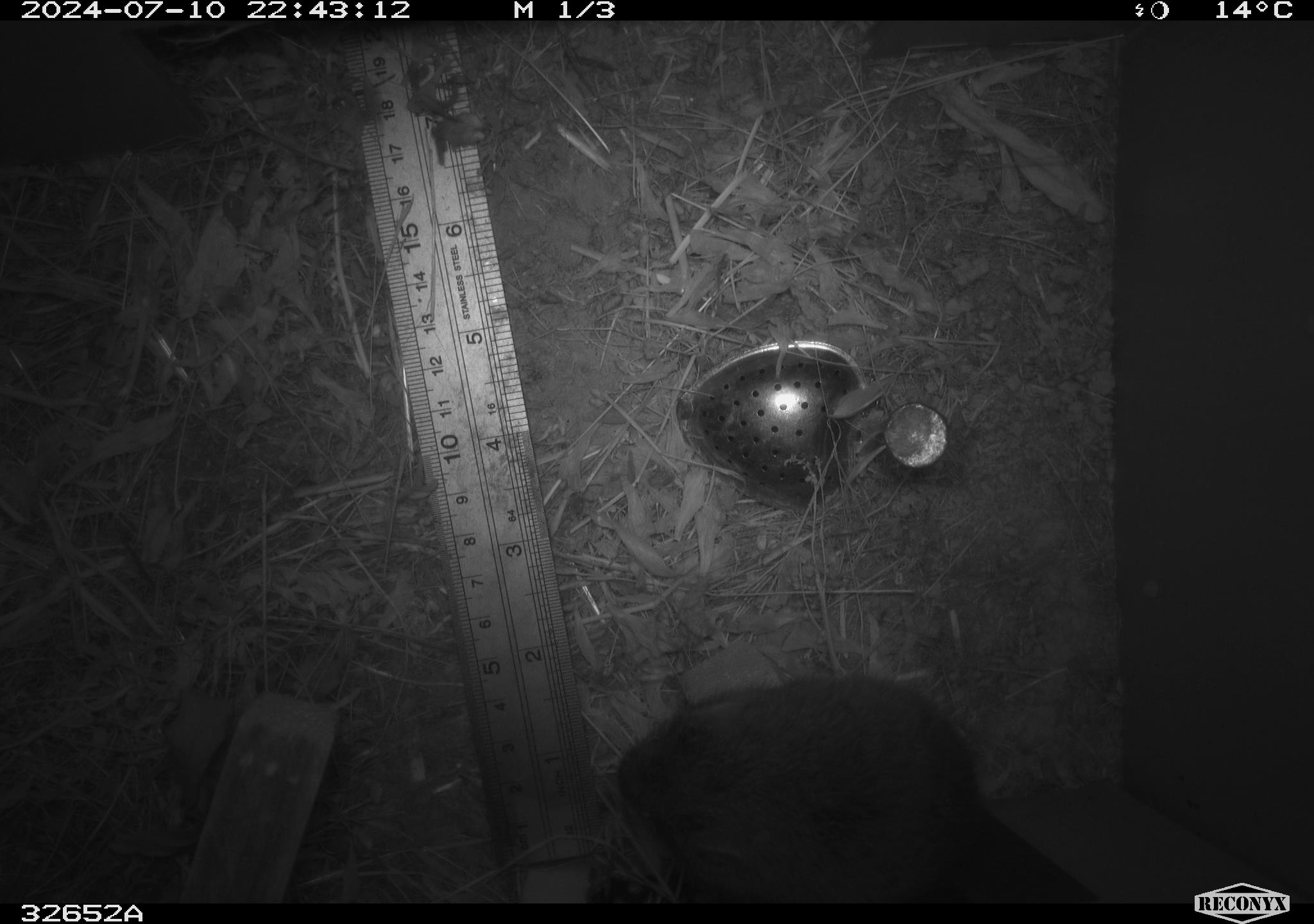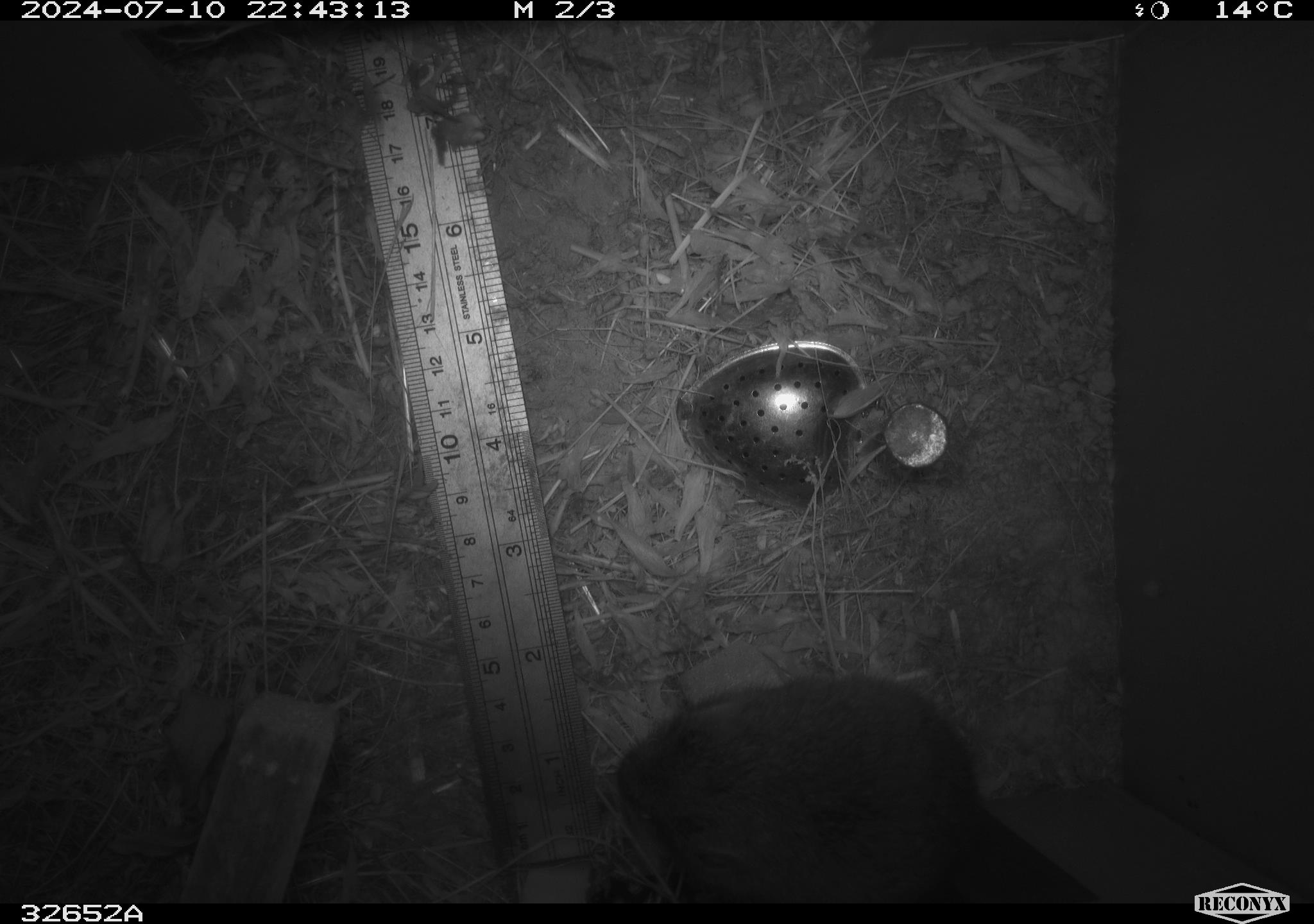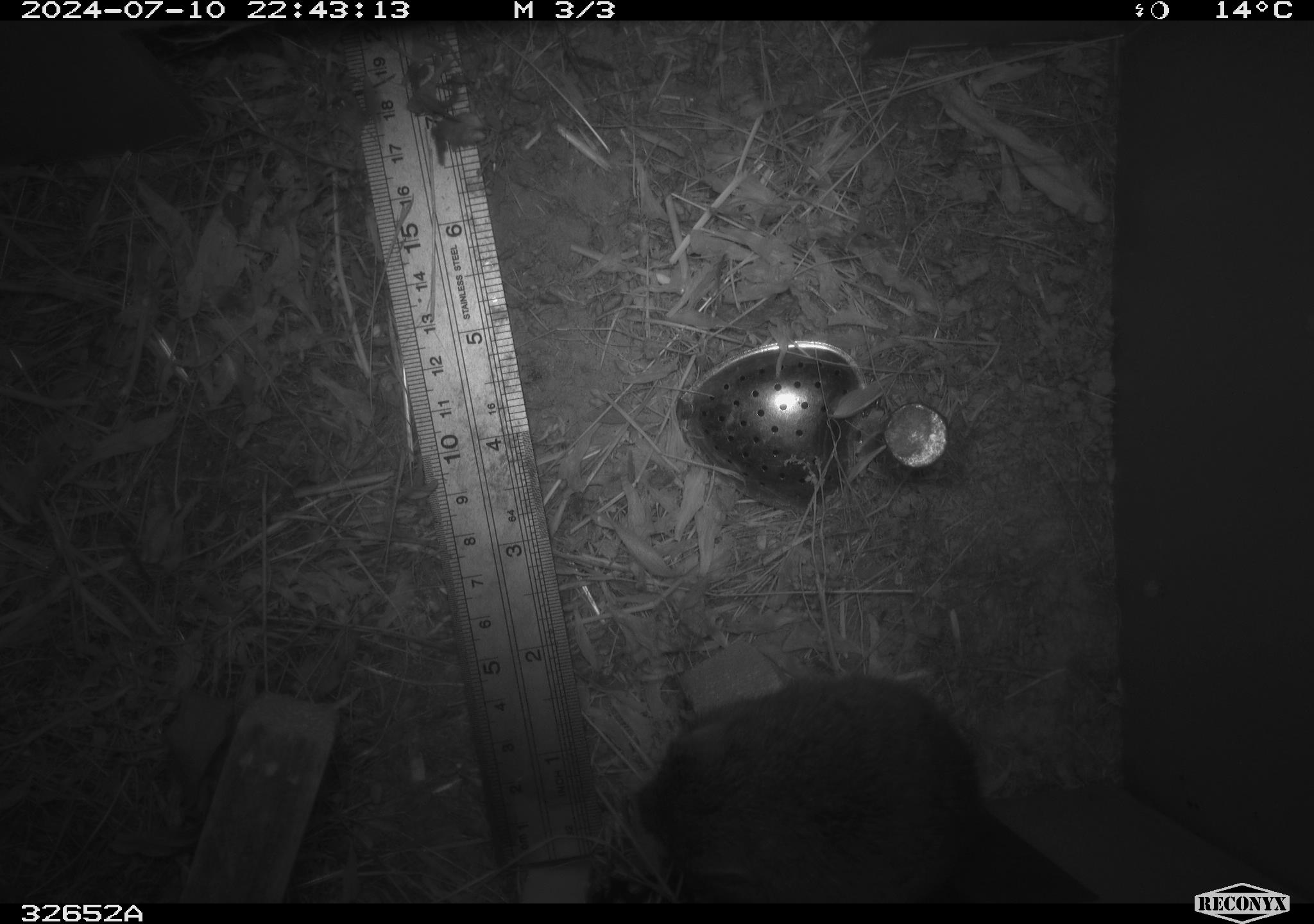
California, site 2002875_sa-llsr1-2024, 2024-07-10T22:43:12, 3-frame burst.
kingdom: Animalia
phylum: Chordata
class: Mammalia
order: Rodentia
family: Cricetidae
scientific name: Arvicolinae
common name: voles, lemmings, and muskrats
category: arvicolinae subfamily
Arvicolinae subfamily (voles, lemmings, and muskrats) (Arvicolinae).